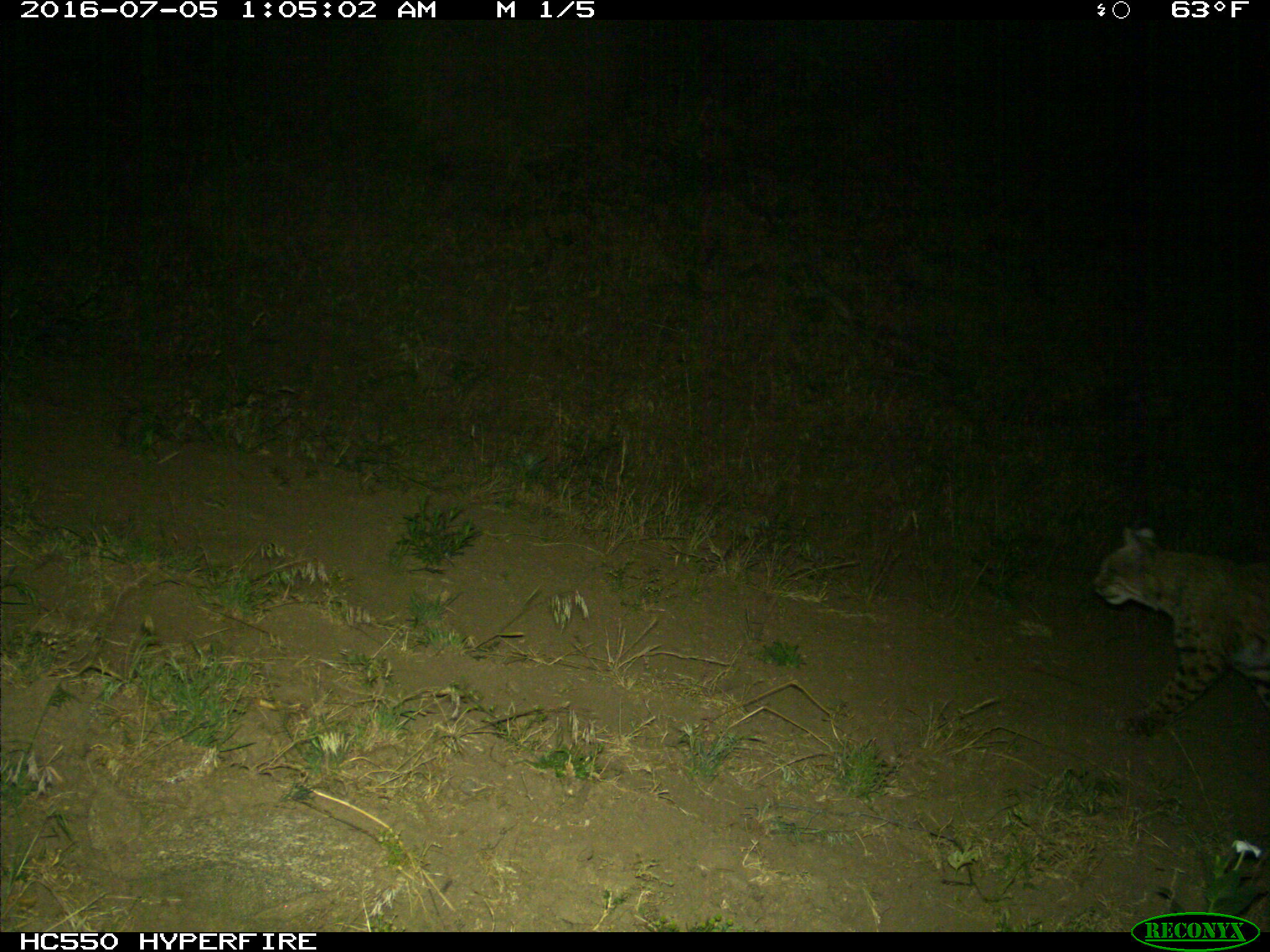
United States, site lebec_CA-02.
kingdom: Animalia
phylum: Chordata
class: Mammalia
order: Carnivora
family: Felidae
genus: Lynx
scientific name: Lynx rufus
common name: bobcat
Lynx rufus (bobcat).